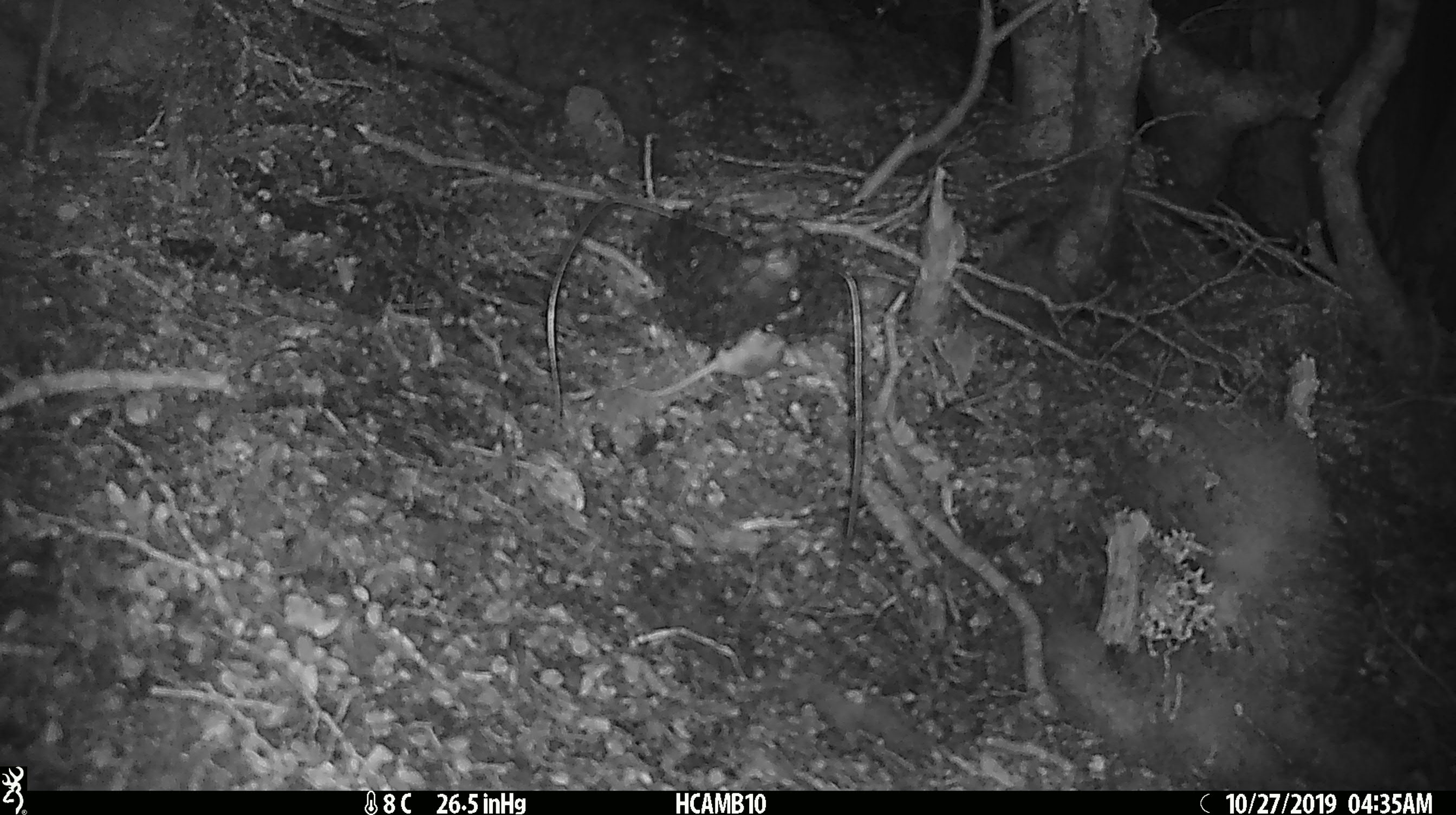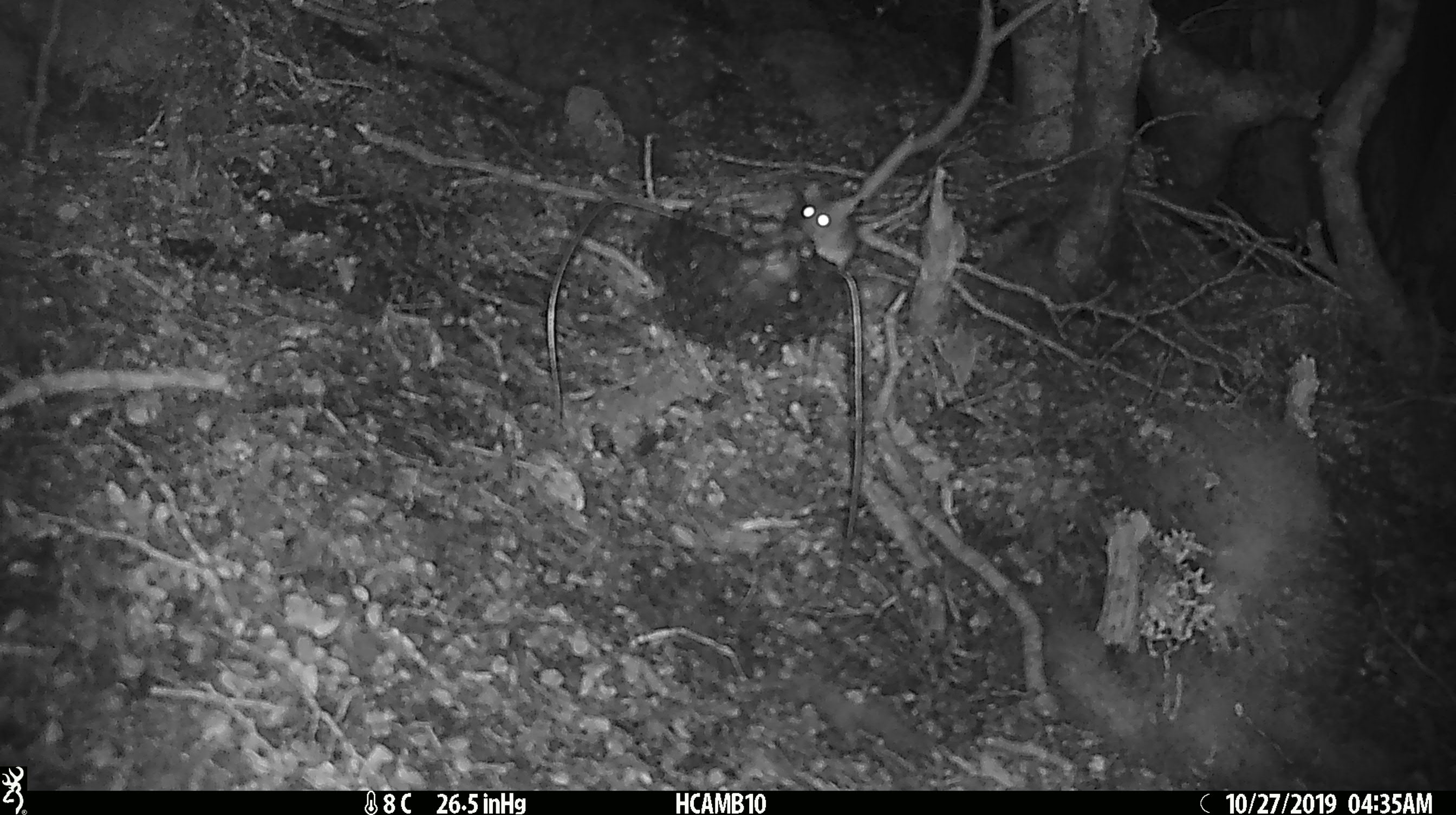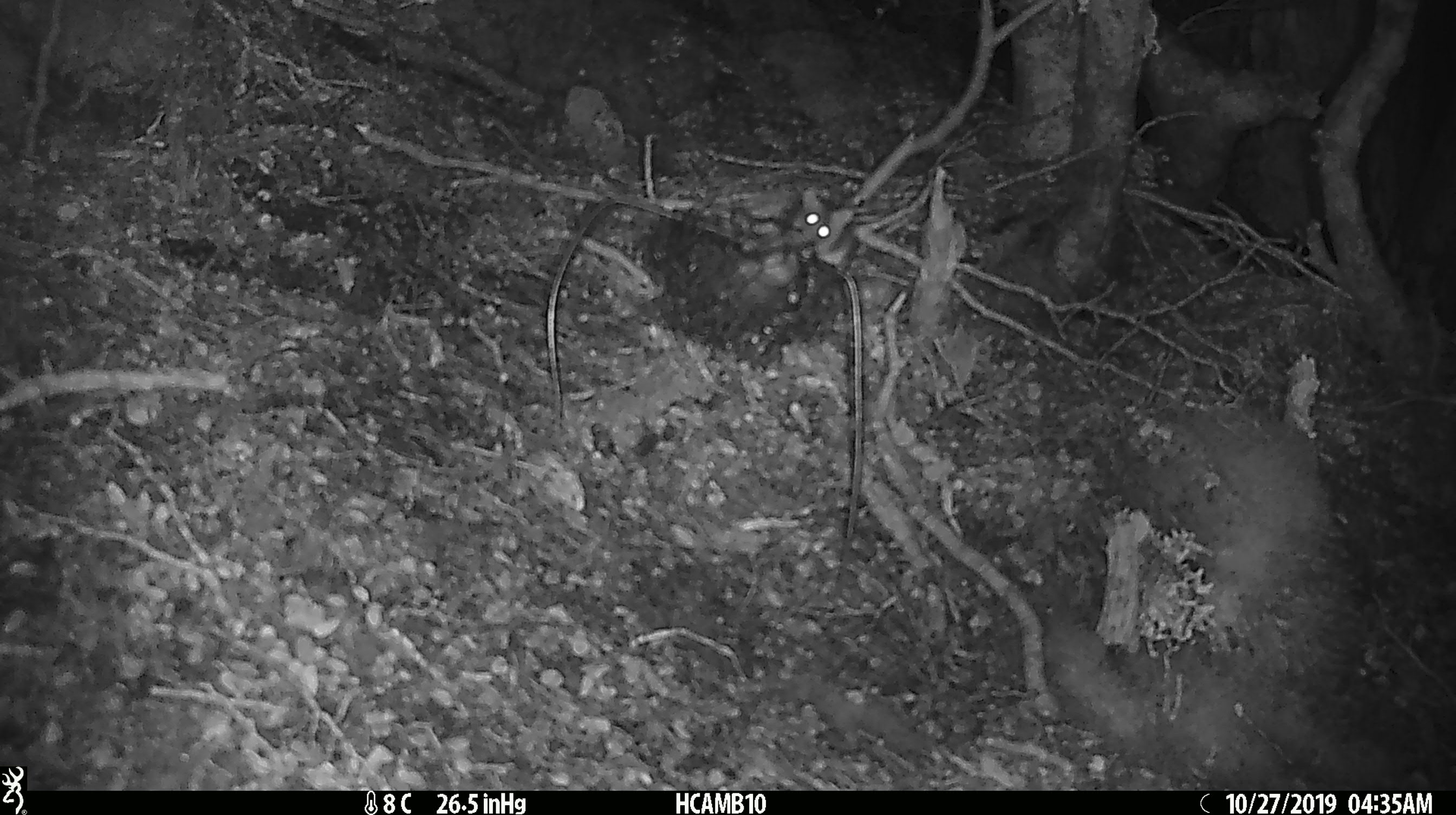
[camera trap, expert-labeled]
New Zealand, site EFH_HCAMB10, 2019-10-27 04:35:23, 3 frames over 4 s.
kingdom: Animalia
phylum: Chordata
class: Mammalia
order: Rodentia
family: Muridae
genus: Mus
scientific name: Mus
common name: mouse